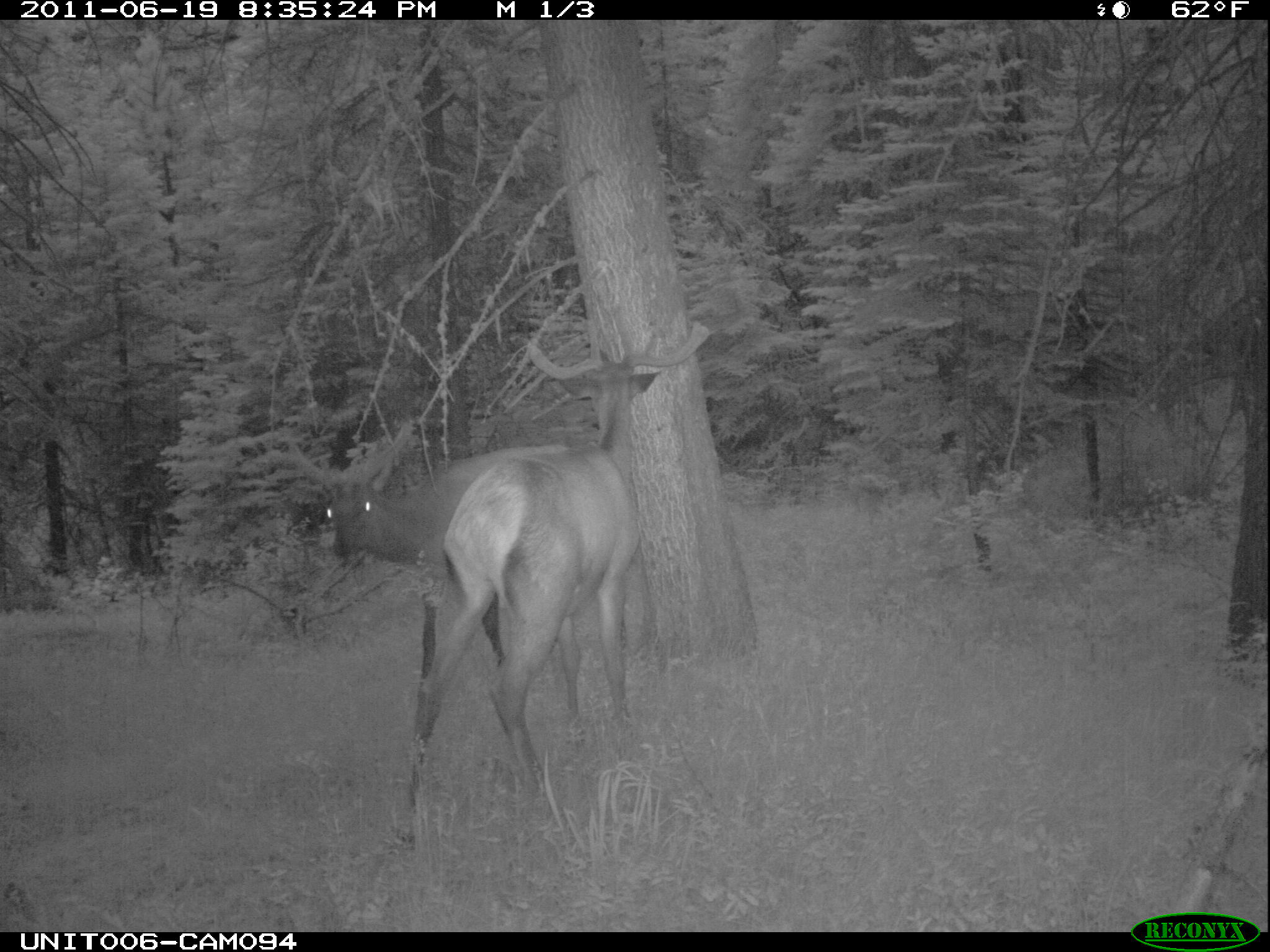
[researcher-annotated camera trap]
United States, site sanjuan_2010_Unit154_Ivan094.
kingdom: Animalia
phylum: Chordata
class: Mammalia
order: Artiodactyla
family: Cervidae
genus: Cervus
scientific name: Cervus elaphus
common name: red deer